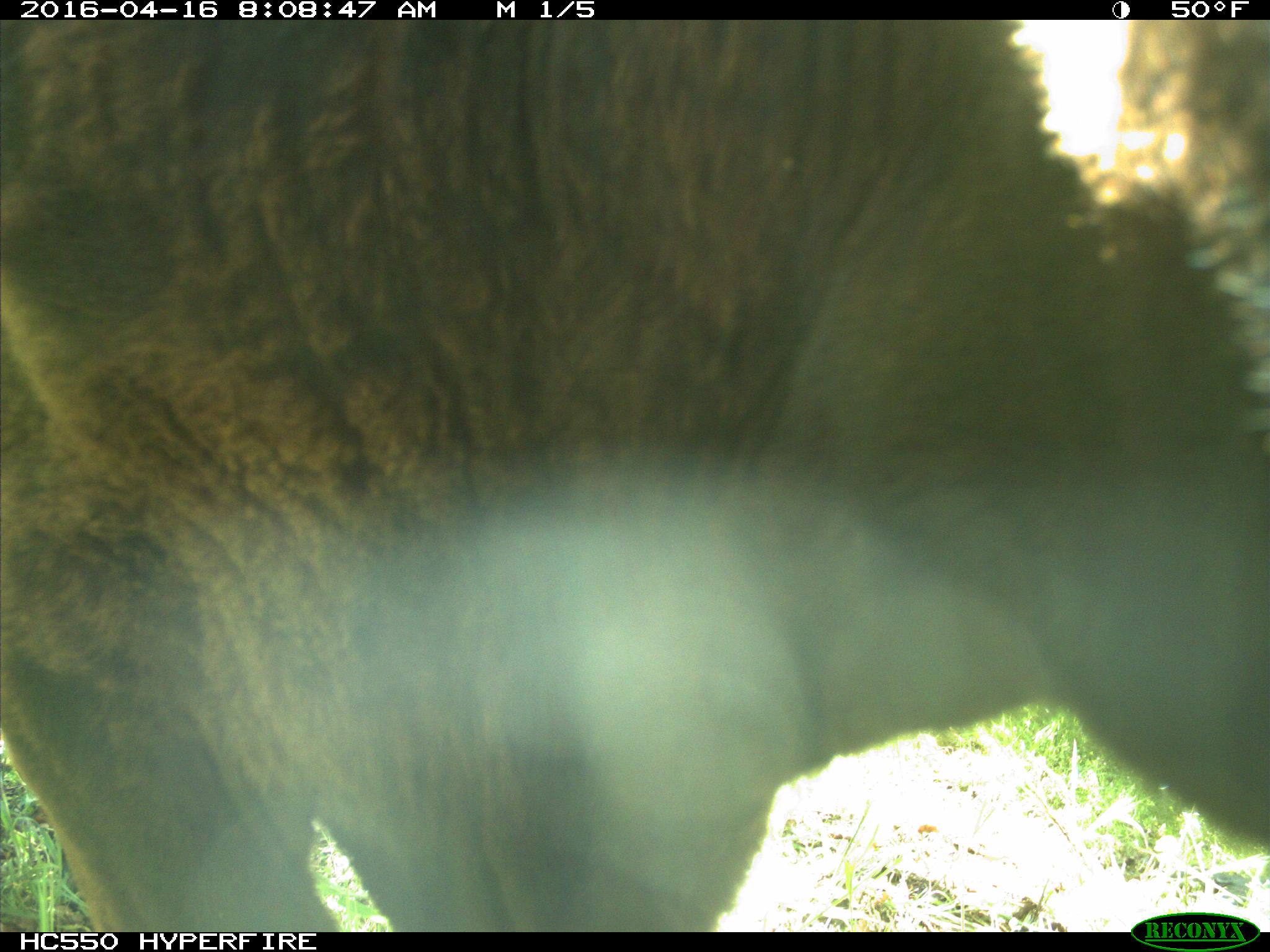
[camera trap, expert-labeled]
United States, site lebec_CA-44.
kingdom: Animalia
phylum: Chordata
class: Mammalia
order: Artiodactyla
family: Bovidae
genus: Bos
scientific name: Bos taurus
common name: domestic cow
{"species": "Bos taurus (domestic cow)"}